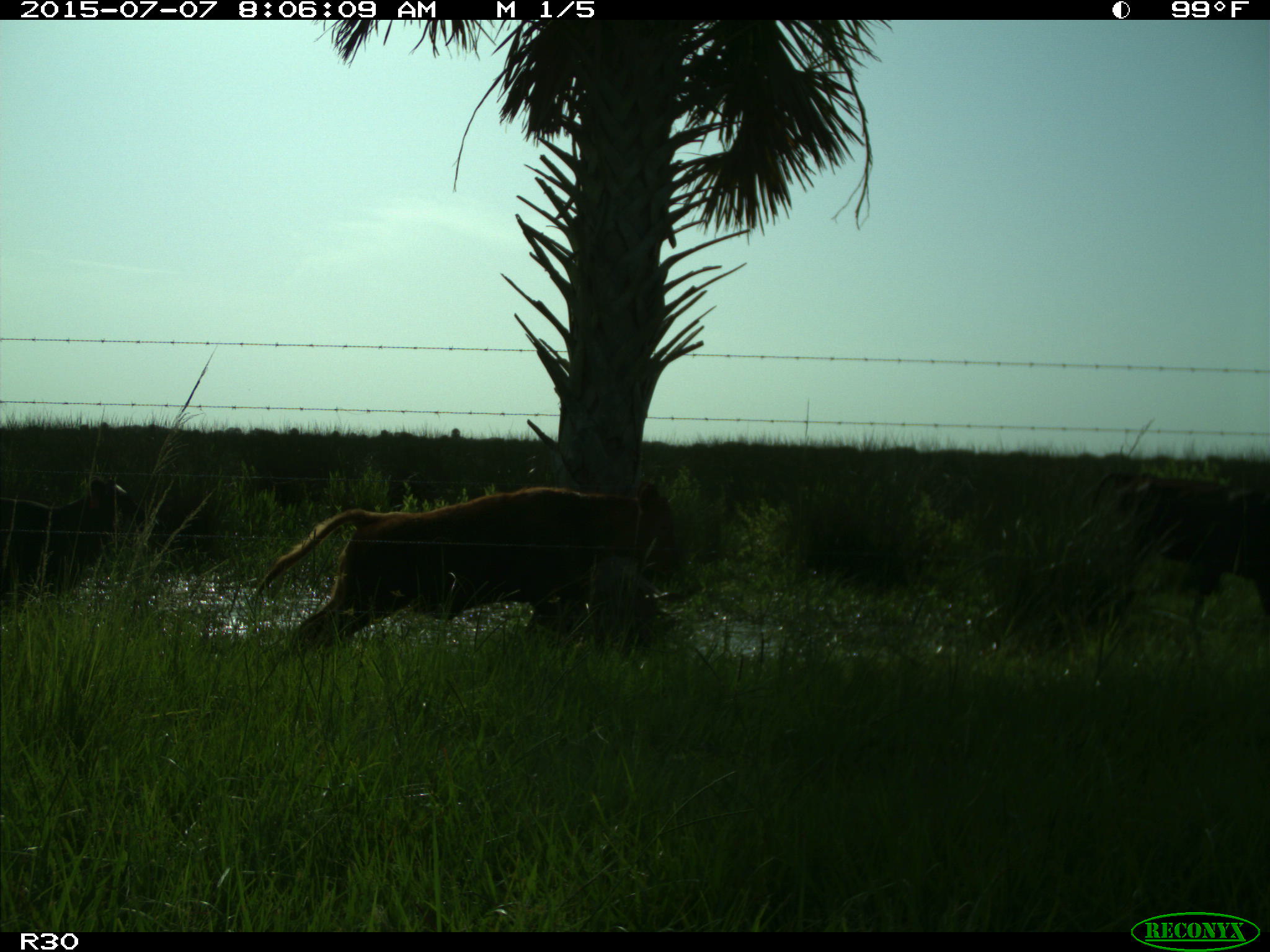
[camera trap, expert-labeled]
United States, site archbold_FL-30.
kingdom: Animalia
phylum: Chordata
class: Mammalia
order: Artiodactyla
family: Bovidae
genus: Bos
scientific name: Bos taurus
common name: domestic cow